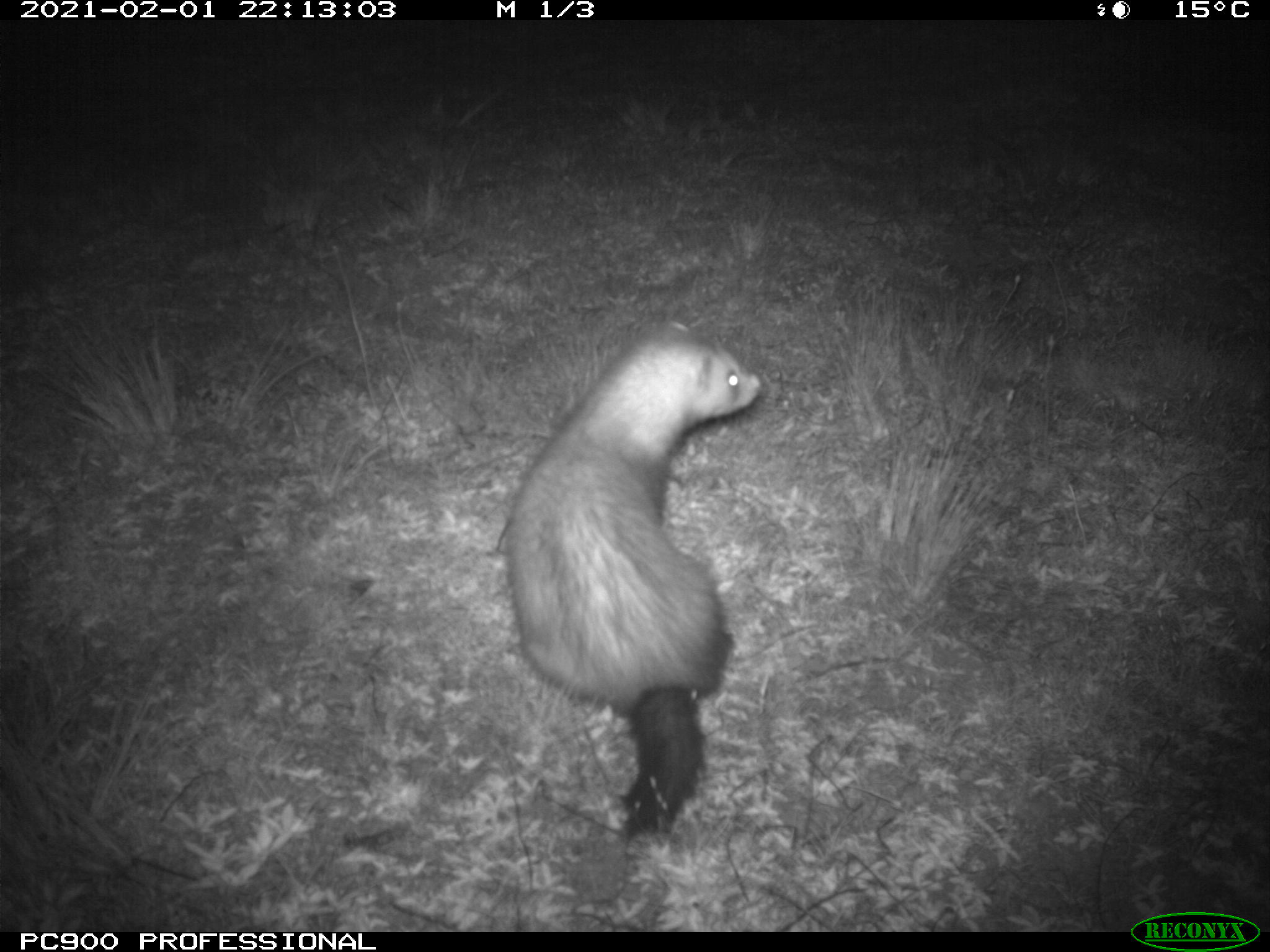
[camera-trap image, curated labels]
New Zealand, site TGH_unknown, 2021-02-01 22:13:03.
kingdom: Animalia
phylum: Chordata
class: Mammalia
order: Carnivora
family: Mustelidae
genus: Mustela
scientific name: Mustela furo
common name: ferret